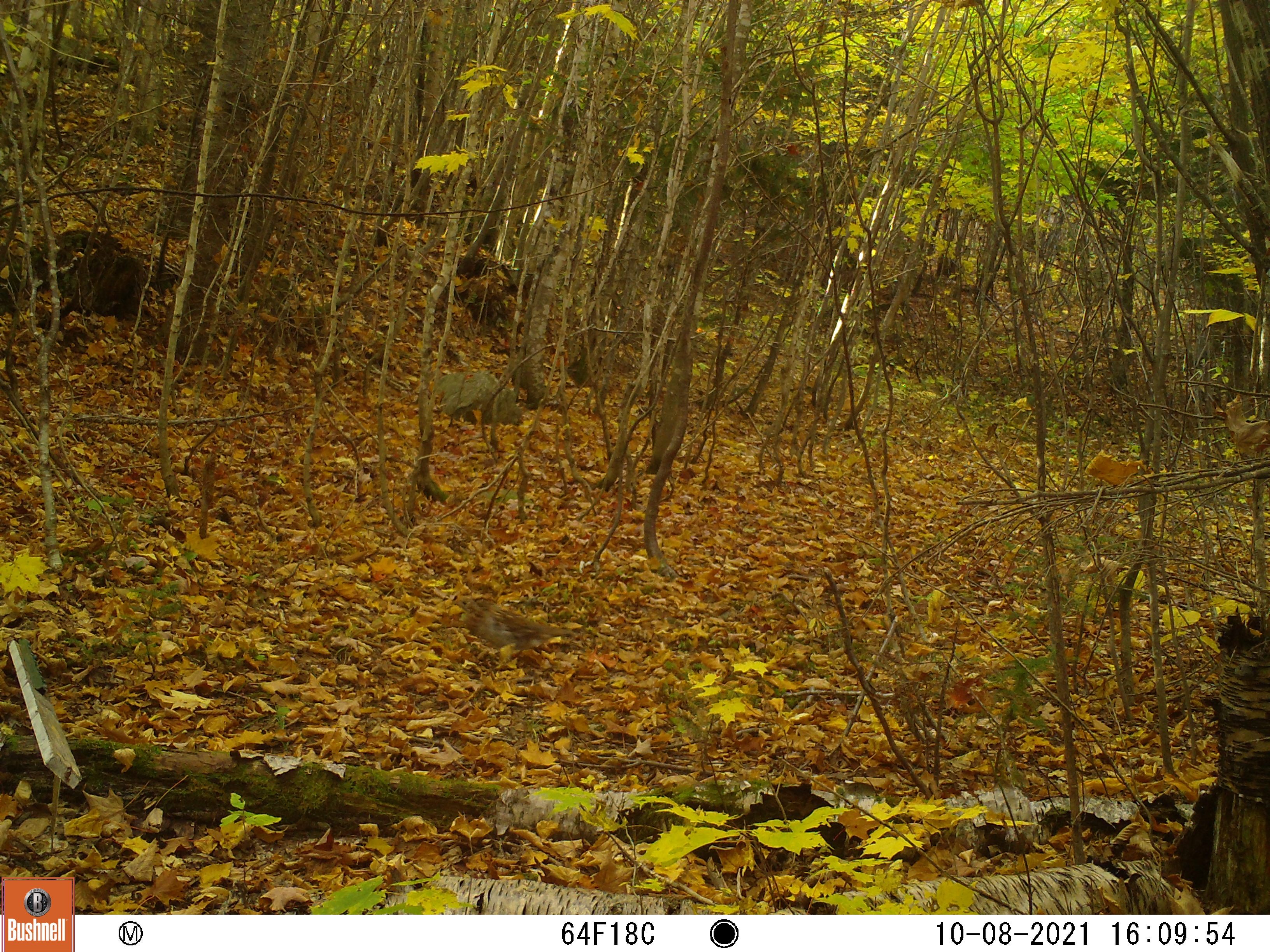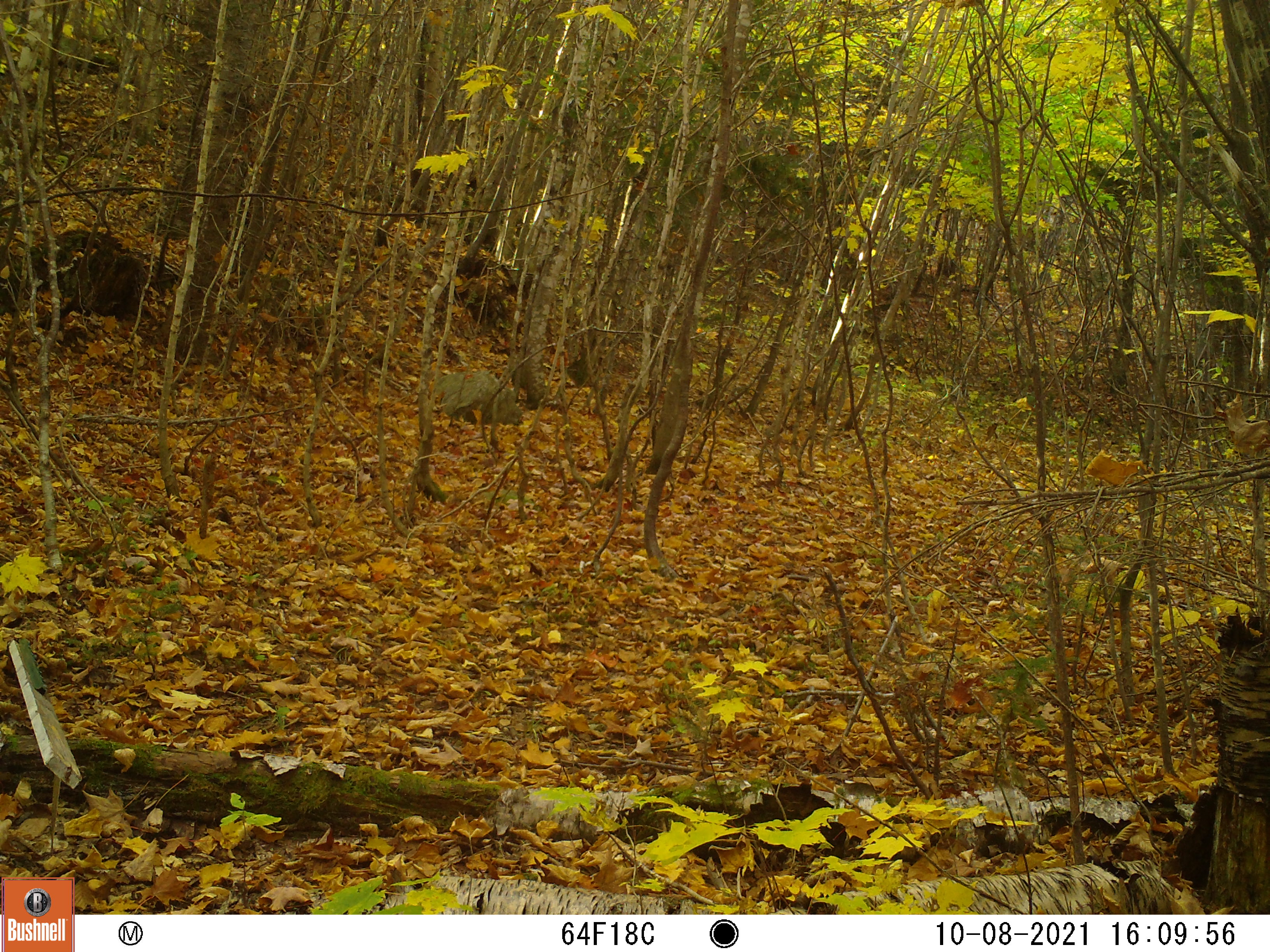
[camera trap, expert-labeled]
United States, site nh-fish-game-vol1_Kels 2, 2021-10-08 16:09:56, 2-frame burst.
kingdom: Animalia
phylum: Chordata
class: Aves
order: Galliformes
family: Phasianidae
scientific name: Phasianidae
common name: grouse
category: grouse sp.